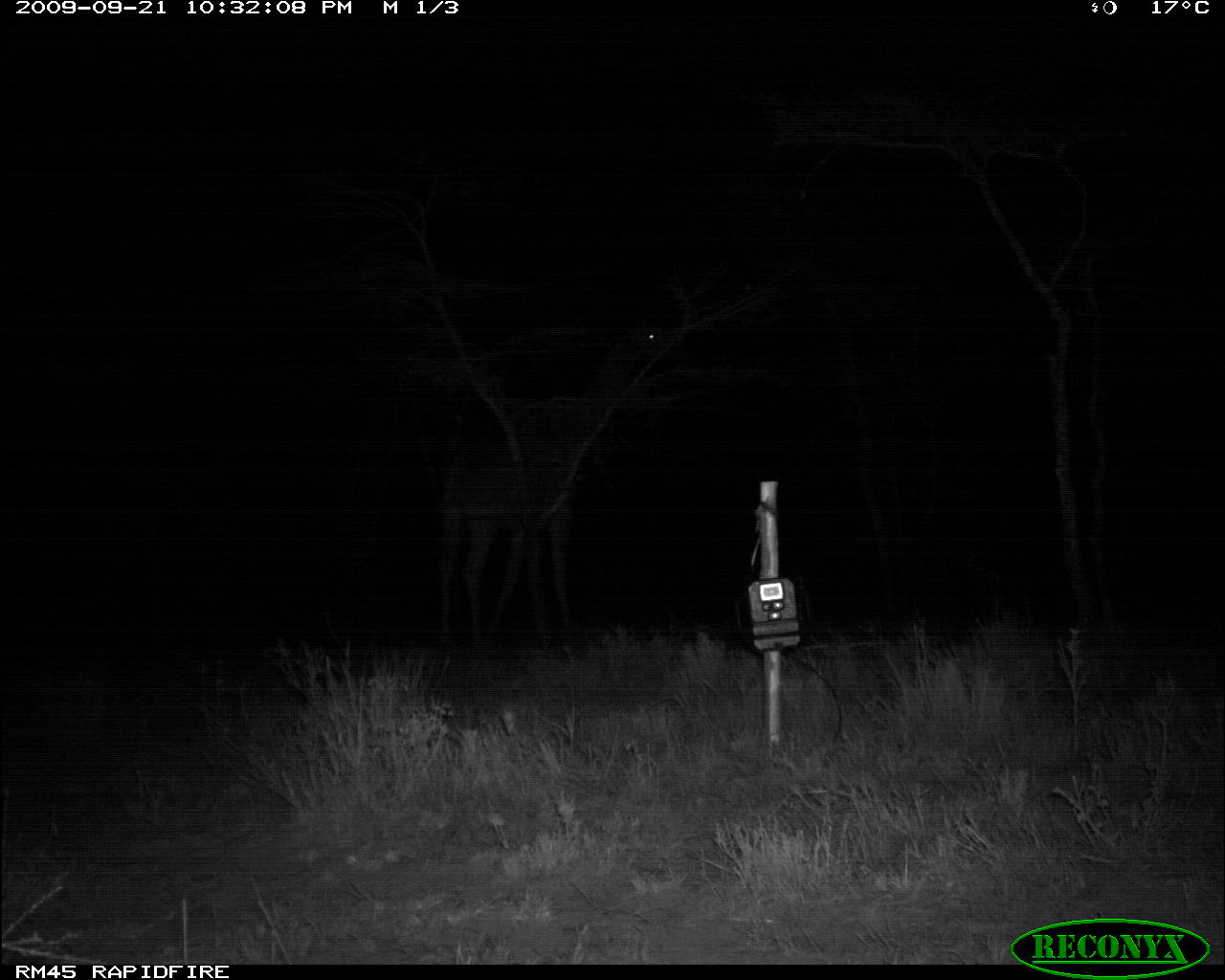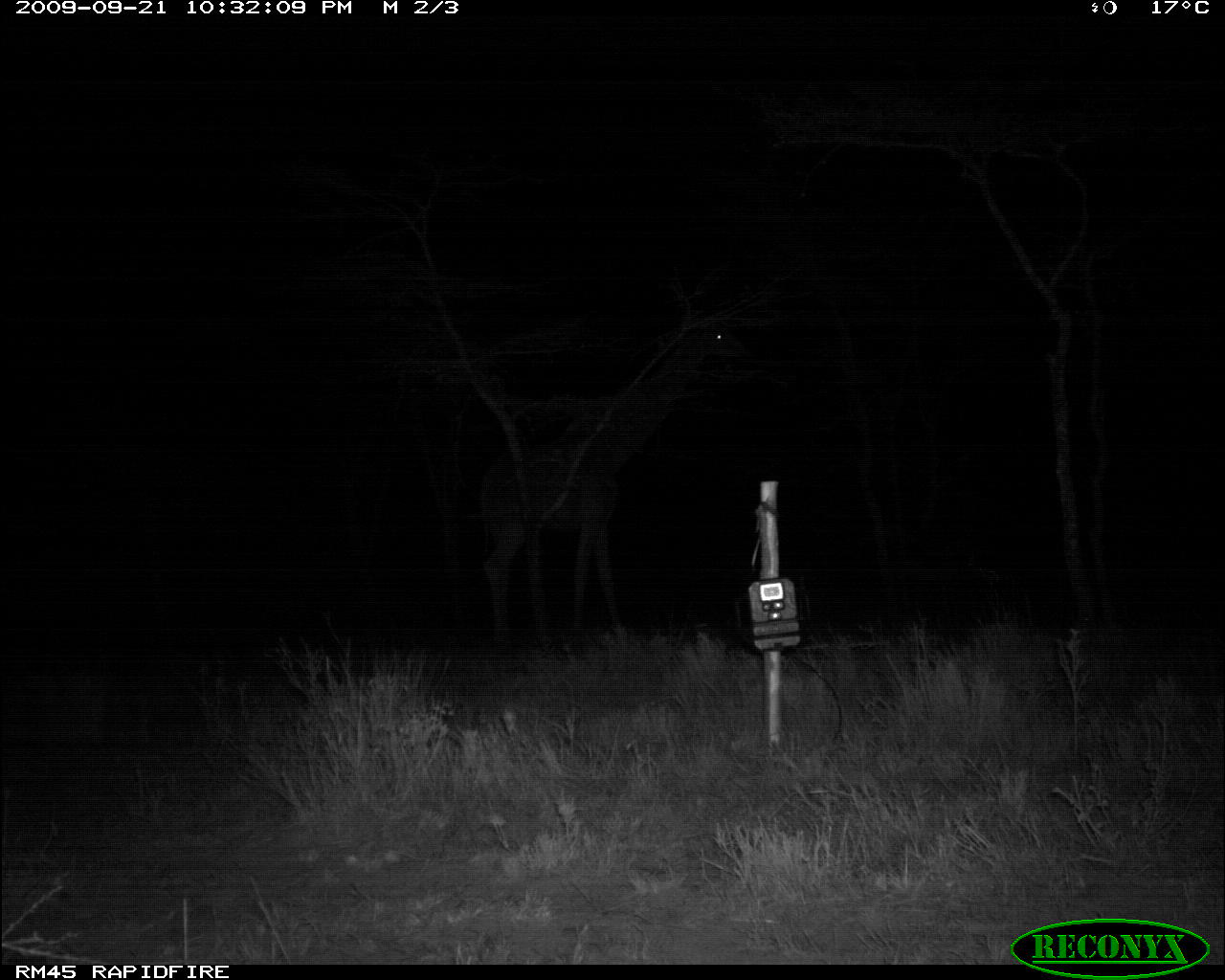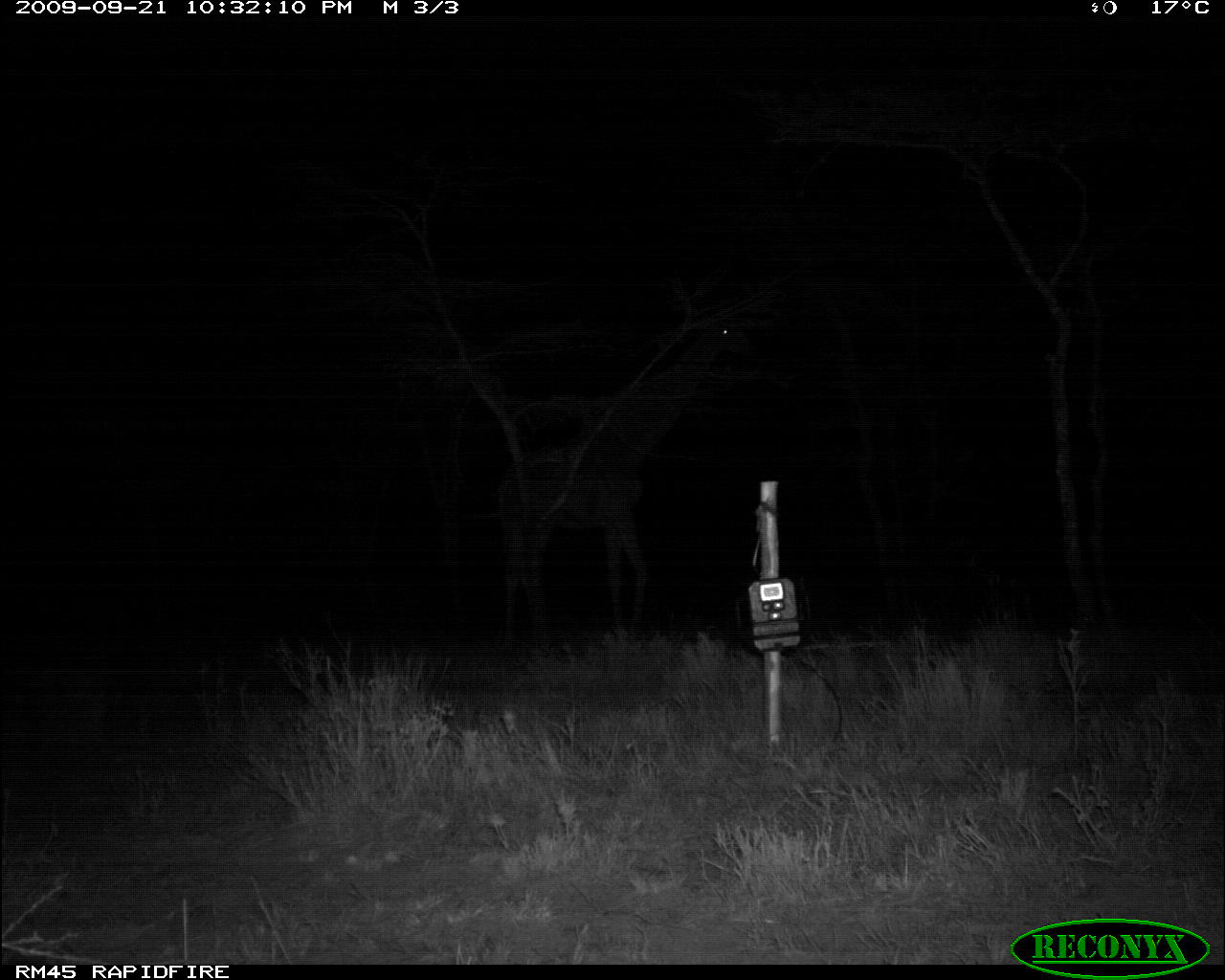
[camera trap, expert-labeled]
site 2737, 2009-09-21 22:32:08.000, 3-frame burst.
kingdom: Animalia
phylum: Chordata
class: Mammalia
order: Artiodactyla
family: Giraffidae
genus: Giraffa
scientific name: Giraffa camelopardalis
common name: giraffe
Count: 1.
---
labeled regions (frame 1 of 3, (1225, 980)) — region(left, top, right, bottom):
giraffa camelopardalis: region(432, 319, 671, 649)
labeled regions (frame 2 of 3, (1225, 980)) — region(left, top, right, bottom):
giraffa camelopardalis: region(479, 318, 747, 649)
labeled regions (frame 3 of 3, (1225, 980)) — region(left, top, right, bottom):
giraffa camelopardalis: region(489, 322, 747, 639)